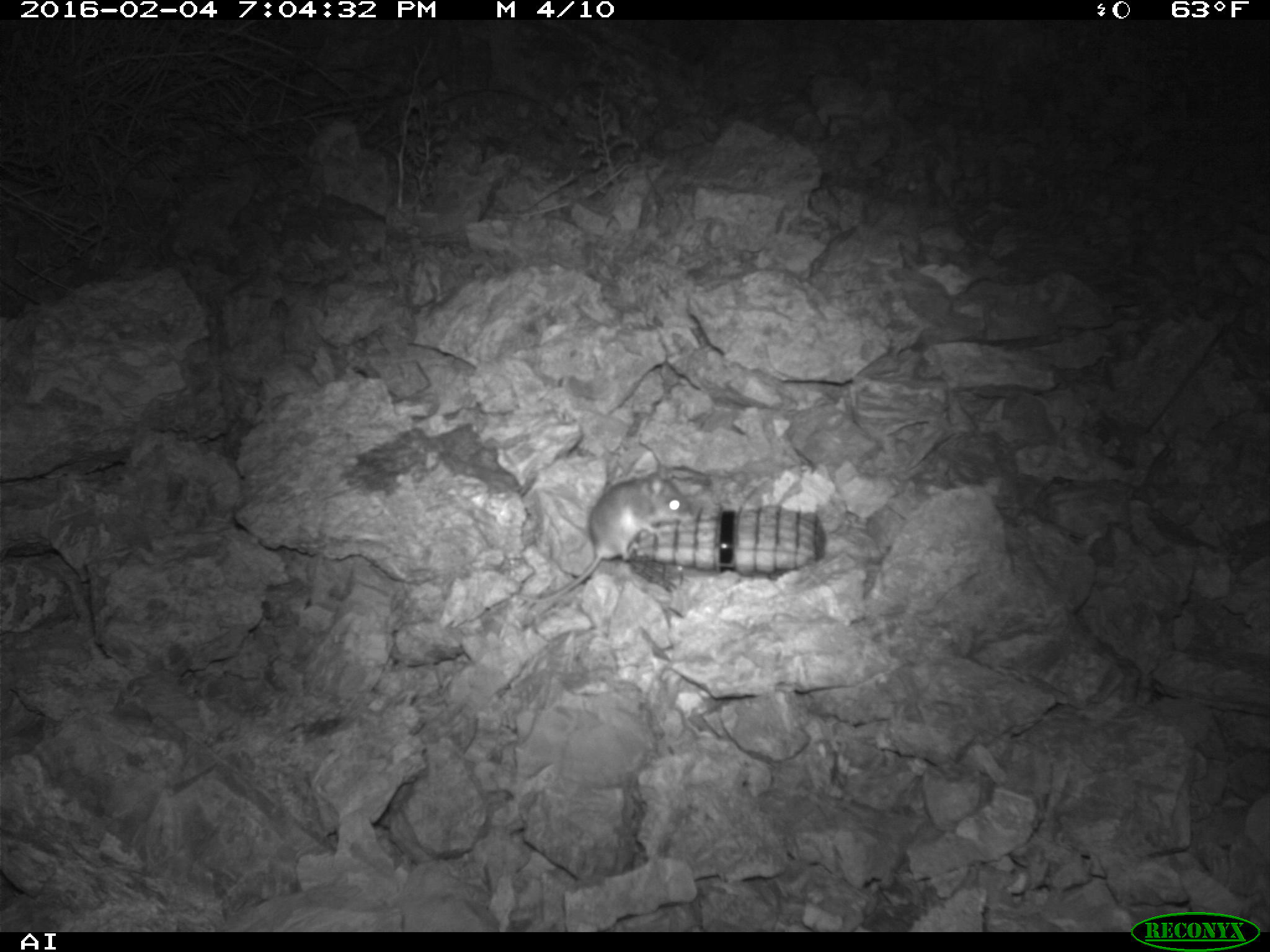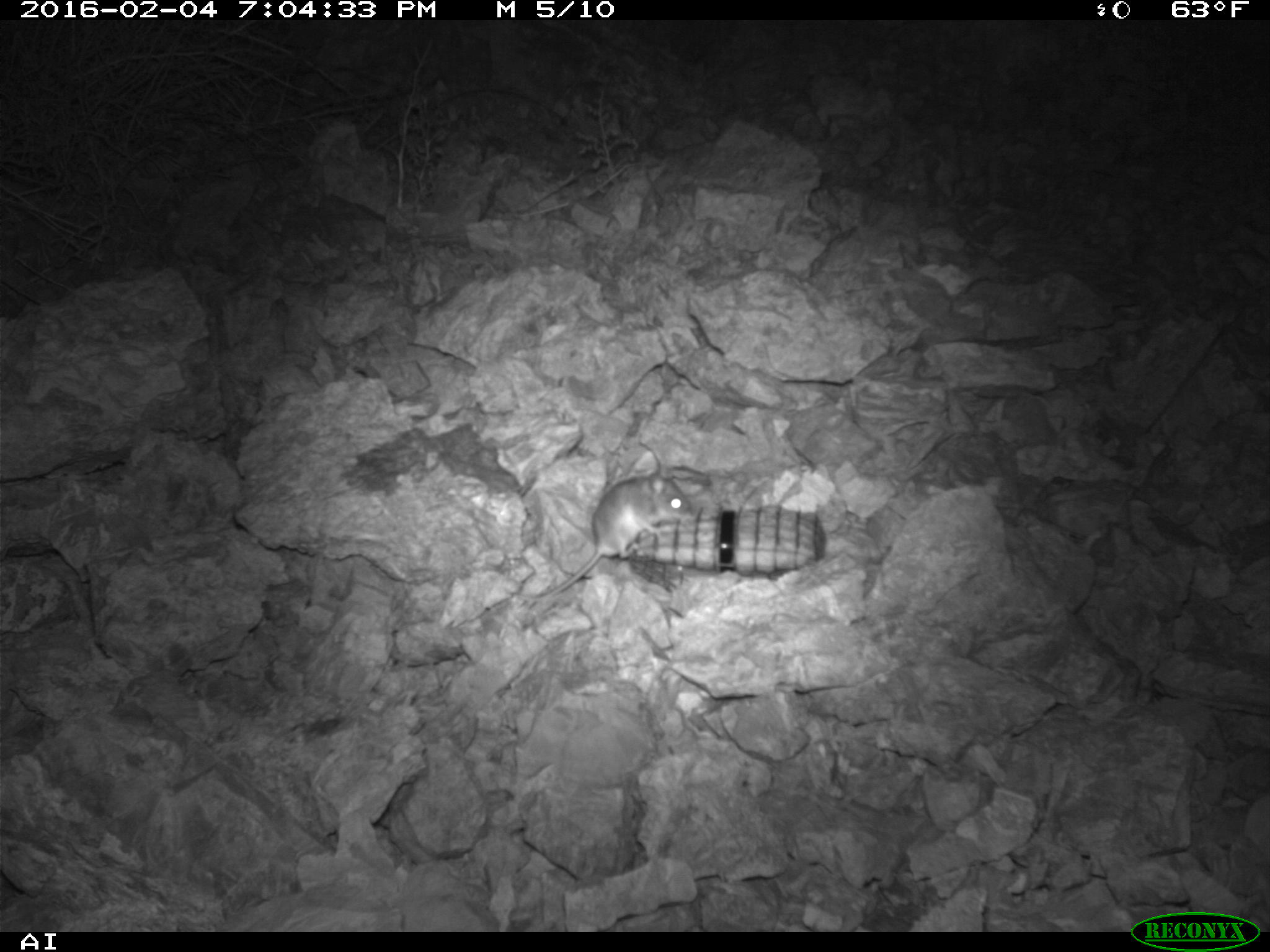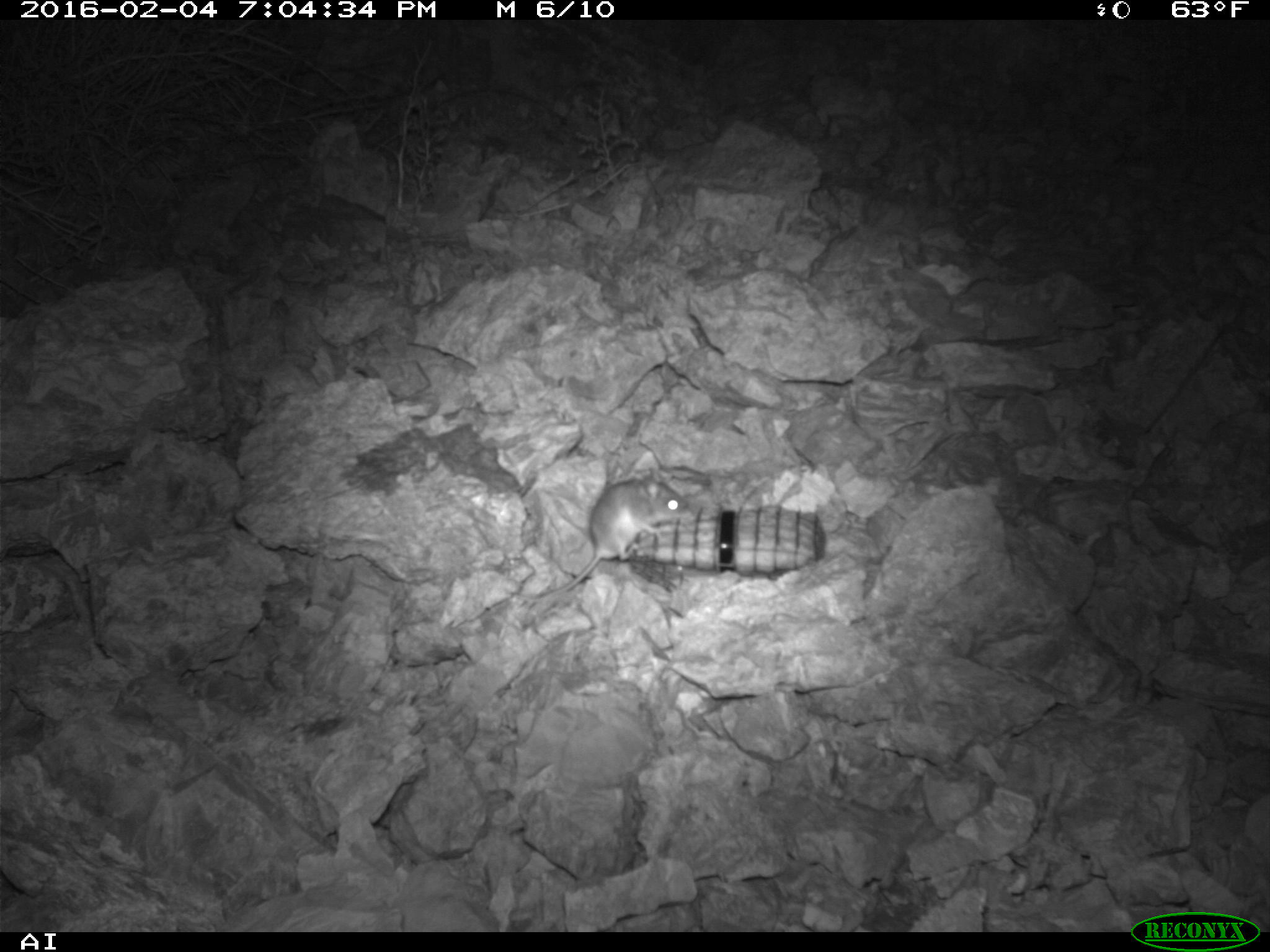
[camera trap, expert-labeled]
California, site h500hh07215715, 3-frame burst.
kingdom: Animalia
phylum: Chordata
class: Mammalia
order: Rodentia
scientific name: Rodentia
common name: rodent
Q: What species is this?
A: Rodent (Rodentia).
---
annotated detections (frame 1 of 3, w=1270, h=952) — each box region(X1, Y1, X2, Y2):
rodent: region(509, 469, 696, 605)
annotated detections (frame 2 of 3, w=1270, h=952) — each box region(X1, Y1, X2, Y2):
rodent: region(508, 475, 694, 603)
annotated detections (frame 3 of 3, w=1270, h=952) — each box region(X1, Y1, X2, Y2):
rodent: region(509, 477, 686, 601)